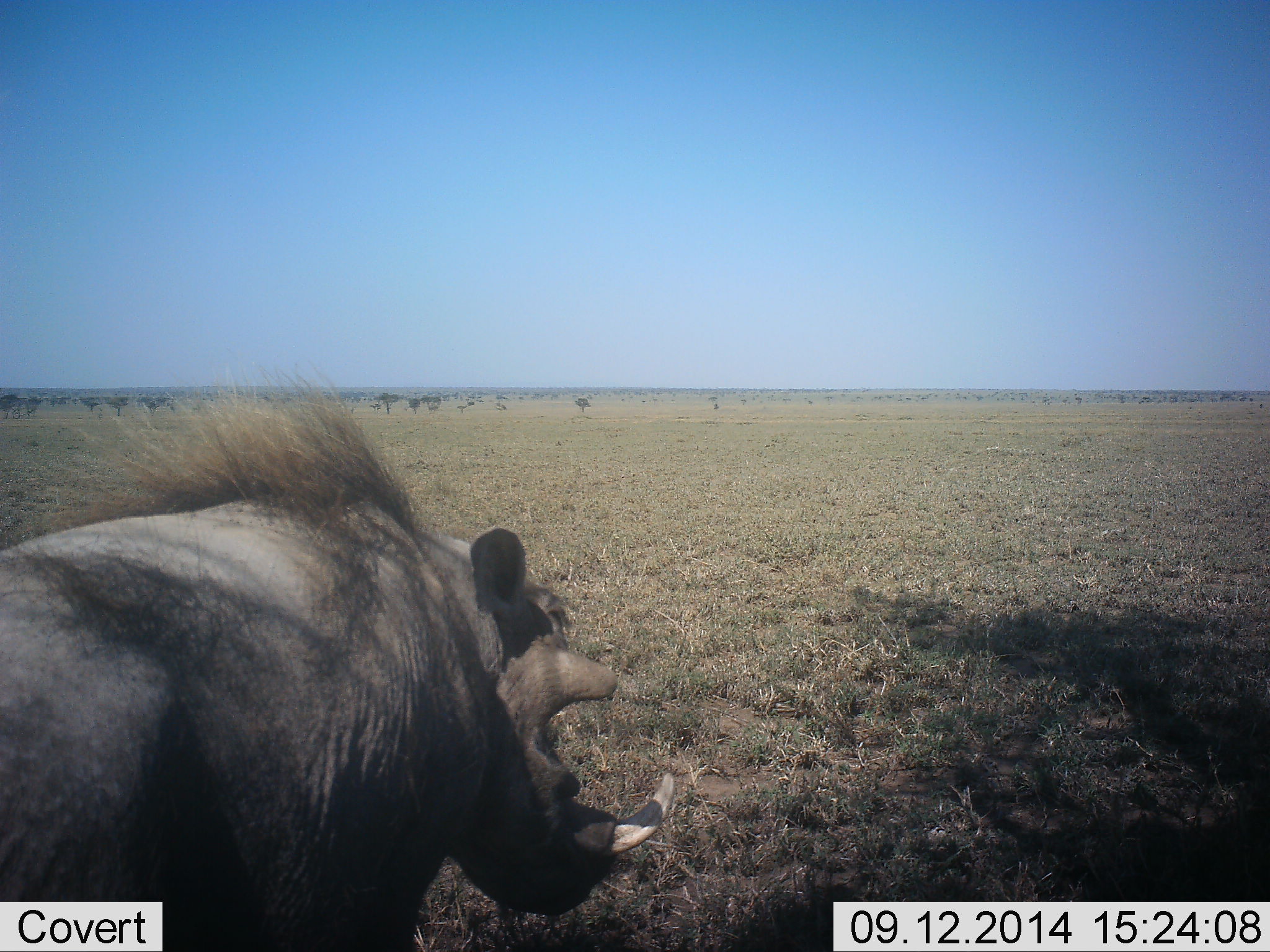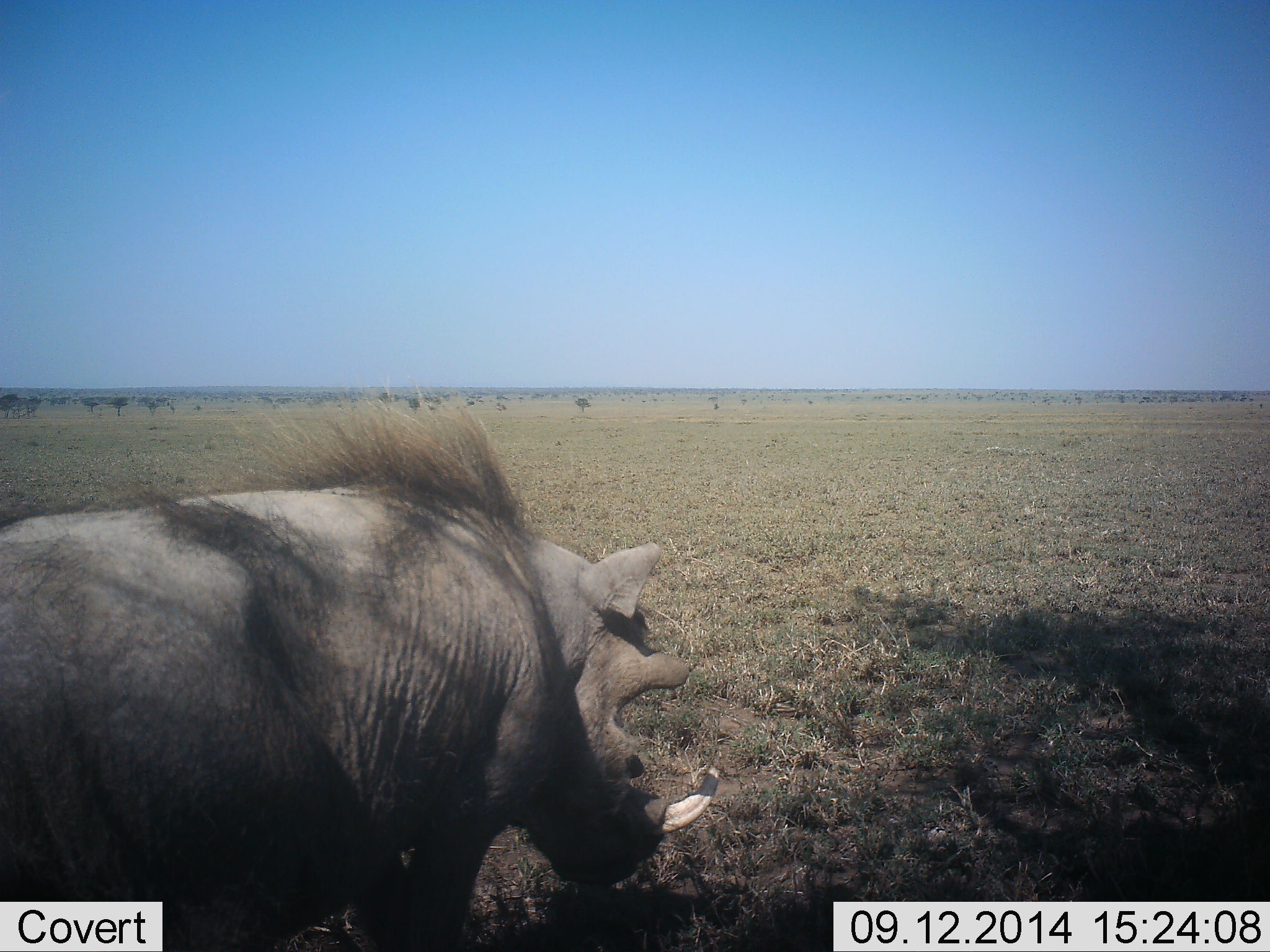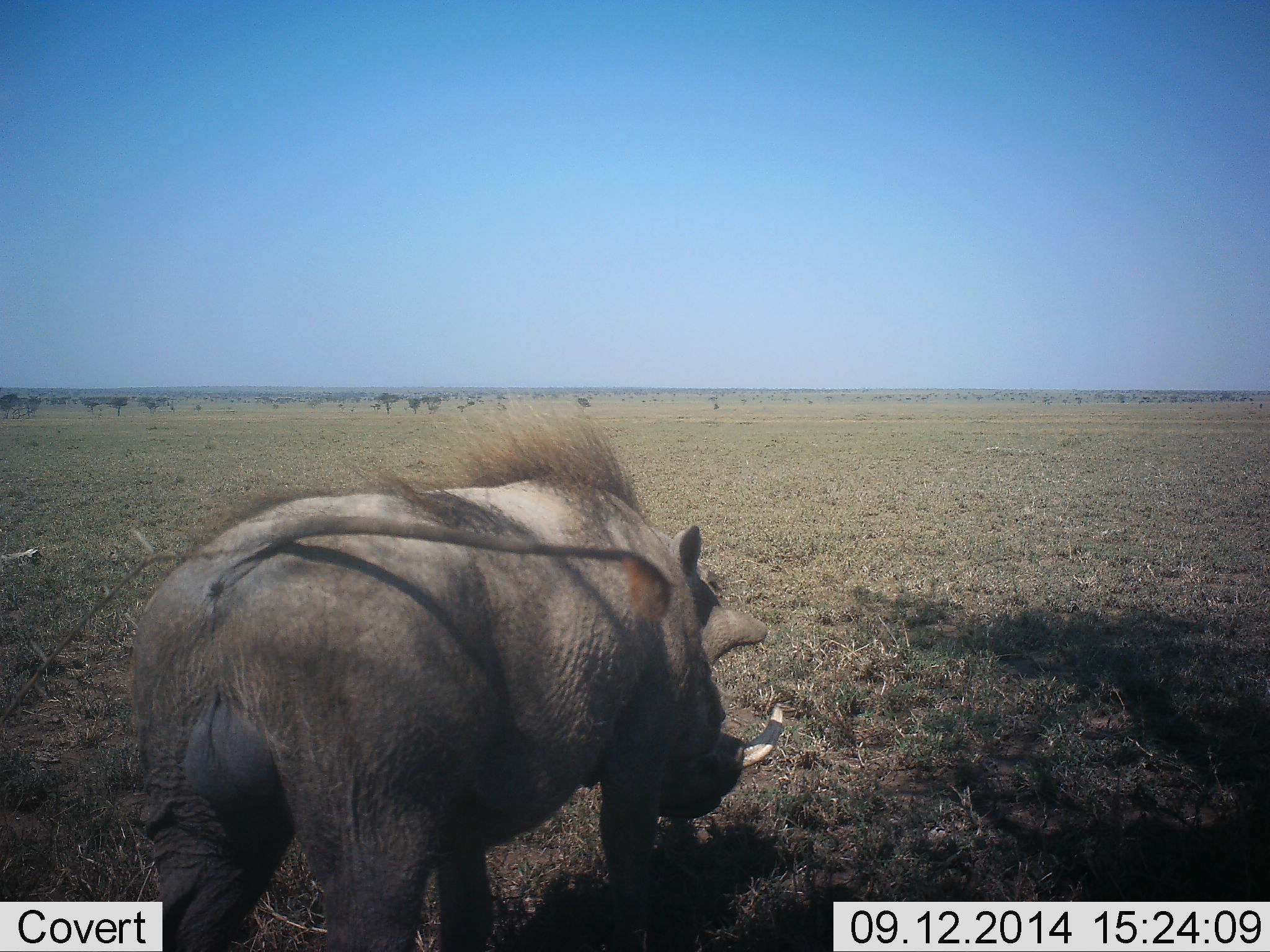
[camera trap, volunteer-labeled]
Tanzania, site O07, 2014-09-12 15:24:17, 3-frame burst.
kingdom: Animalia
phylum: Chordata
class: Mammalia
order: Artiodactyla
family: Suidae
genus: Phacochoerus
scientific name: Phacochoerus africanus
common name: warthog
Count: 1.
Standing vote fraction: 27%.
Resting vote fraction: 0%.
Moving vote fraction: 82%.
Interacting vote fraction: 0%.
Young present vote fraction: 0%.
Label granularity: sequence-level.